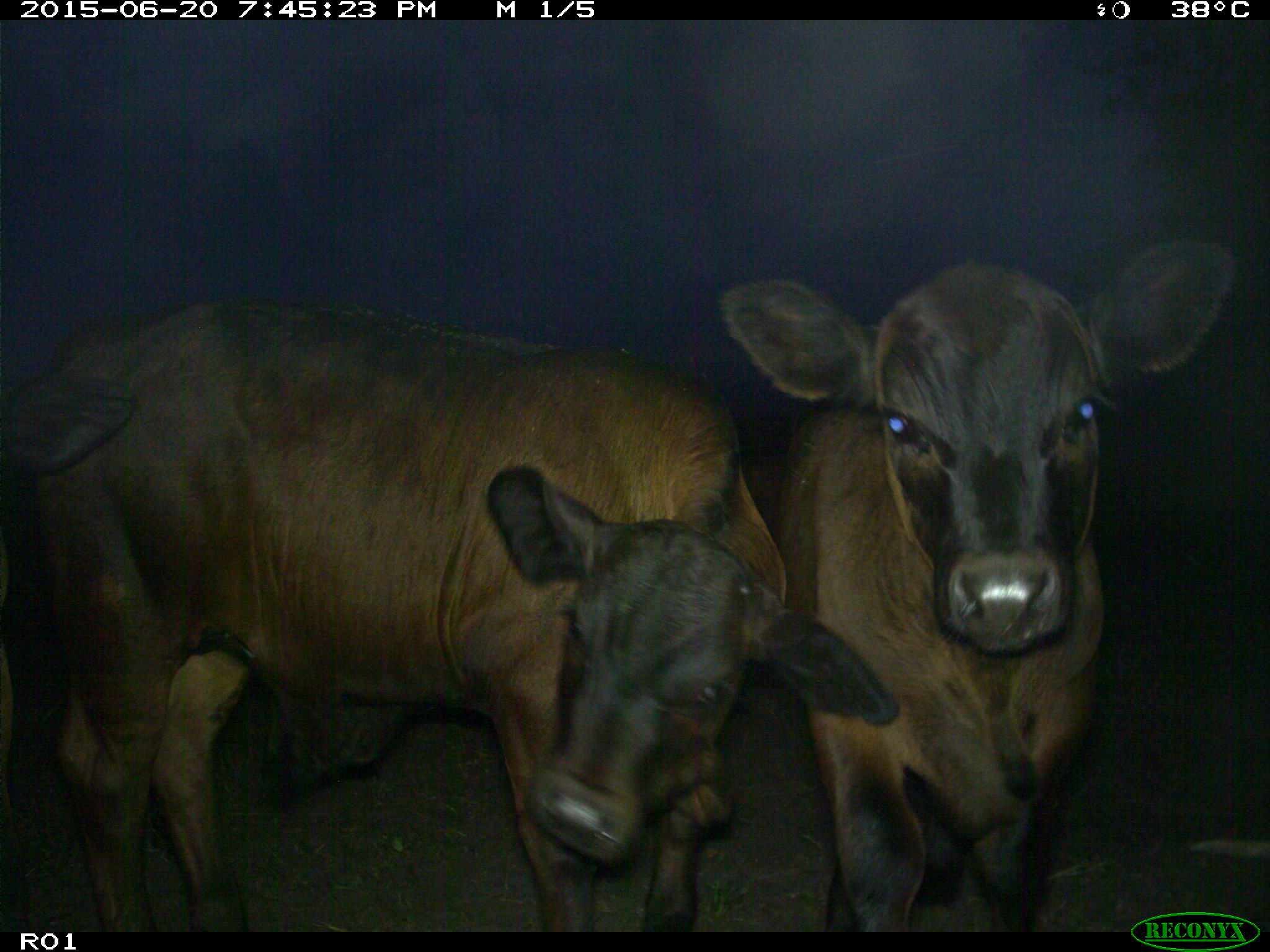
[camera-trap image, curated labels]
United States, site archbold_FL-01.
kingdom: Animalia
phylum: Chordata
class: Mammalia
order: Artiodactyla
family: Bovidae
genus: Bos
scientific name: Bos taurus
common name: domestic cow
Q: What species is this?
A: Bos taurus (domestic cow).